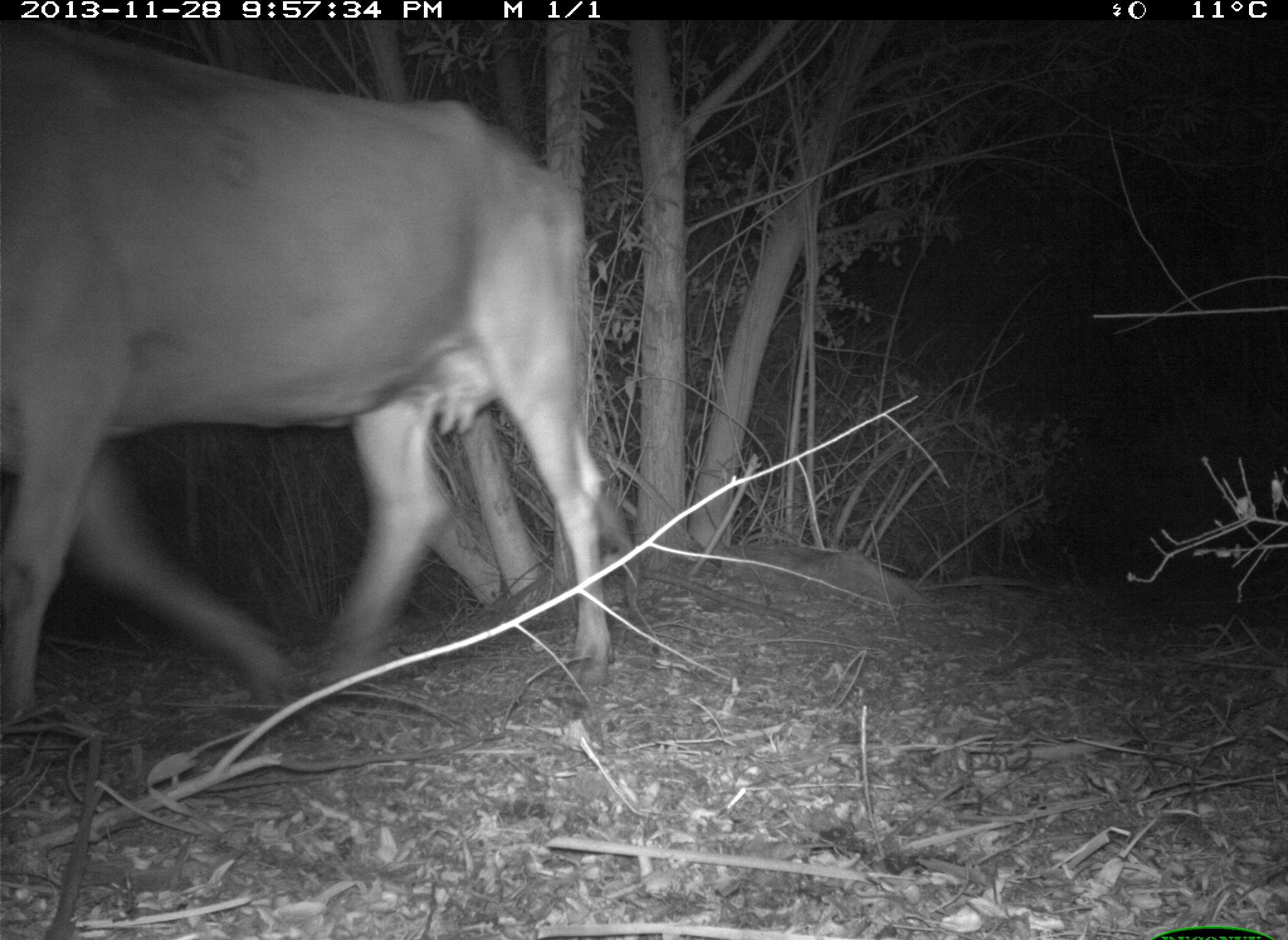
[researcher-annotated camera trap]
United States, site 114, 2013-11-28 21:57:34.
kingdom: Animalia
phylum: Chordata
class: Mammalia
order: Artiodactyla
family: Bovidae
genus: Bos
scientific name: Bos taurus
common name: cow